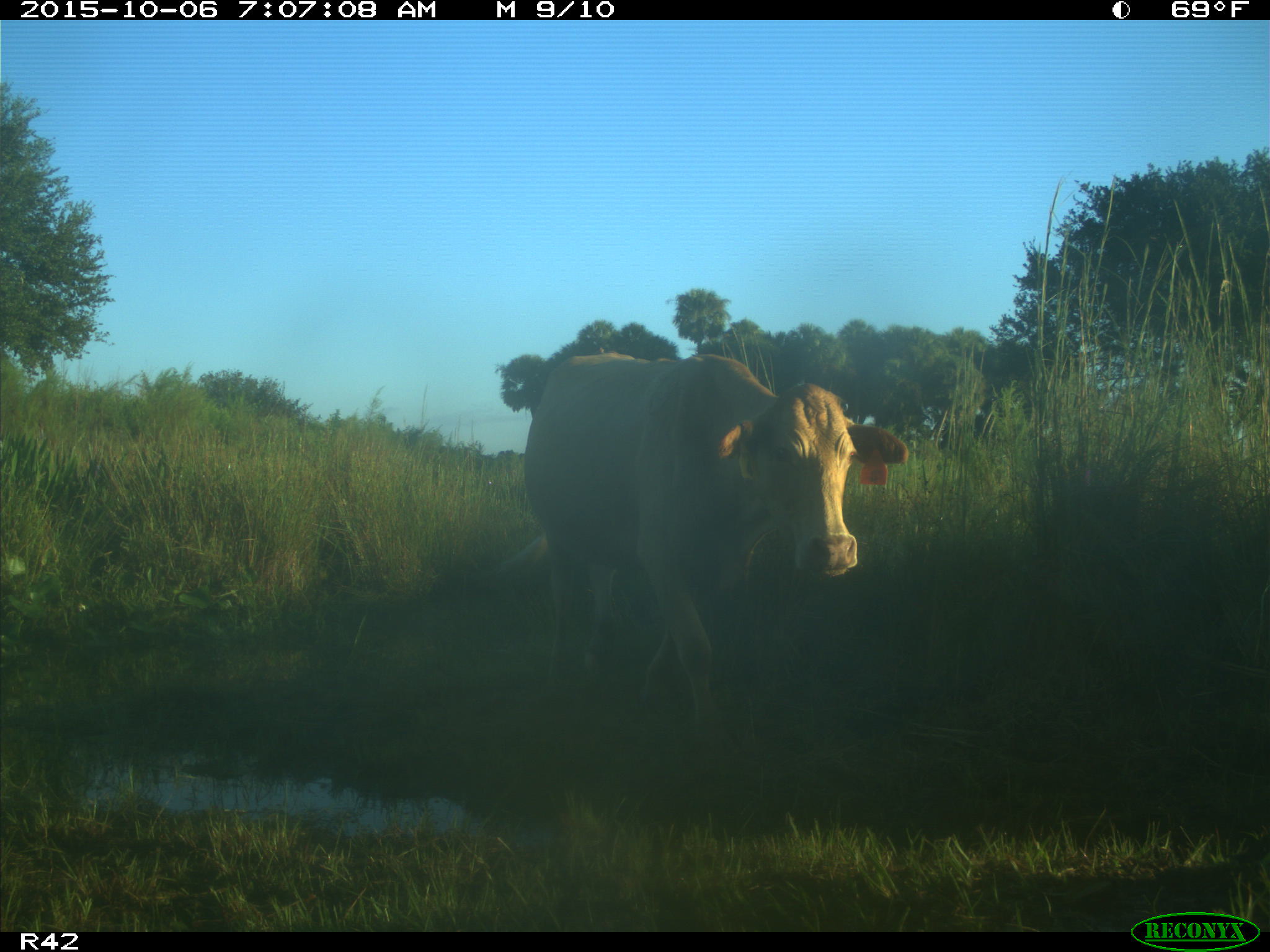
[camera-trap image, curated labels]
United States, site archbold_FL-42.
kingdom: Animalia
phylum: Chordata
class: Mammalia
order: Artiodactyla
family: Bovidae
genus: Bos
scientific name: Bos taurus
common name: domestic cow